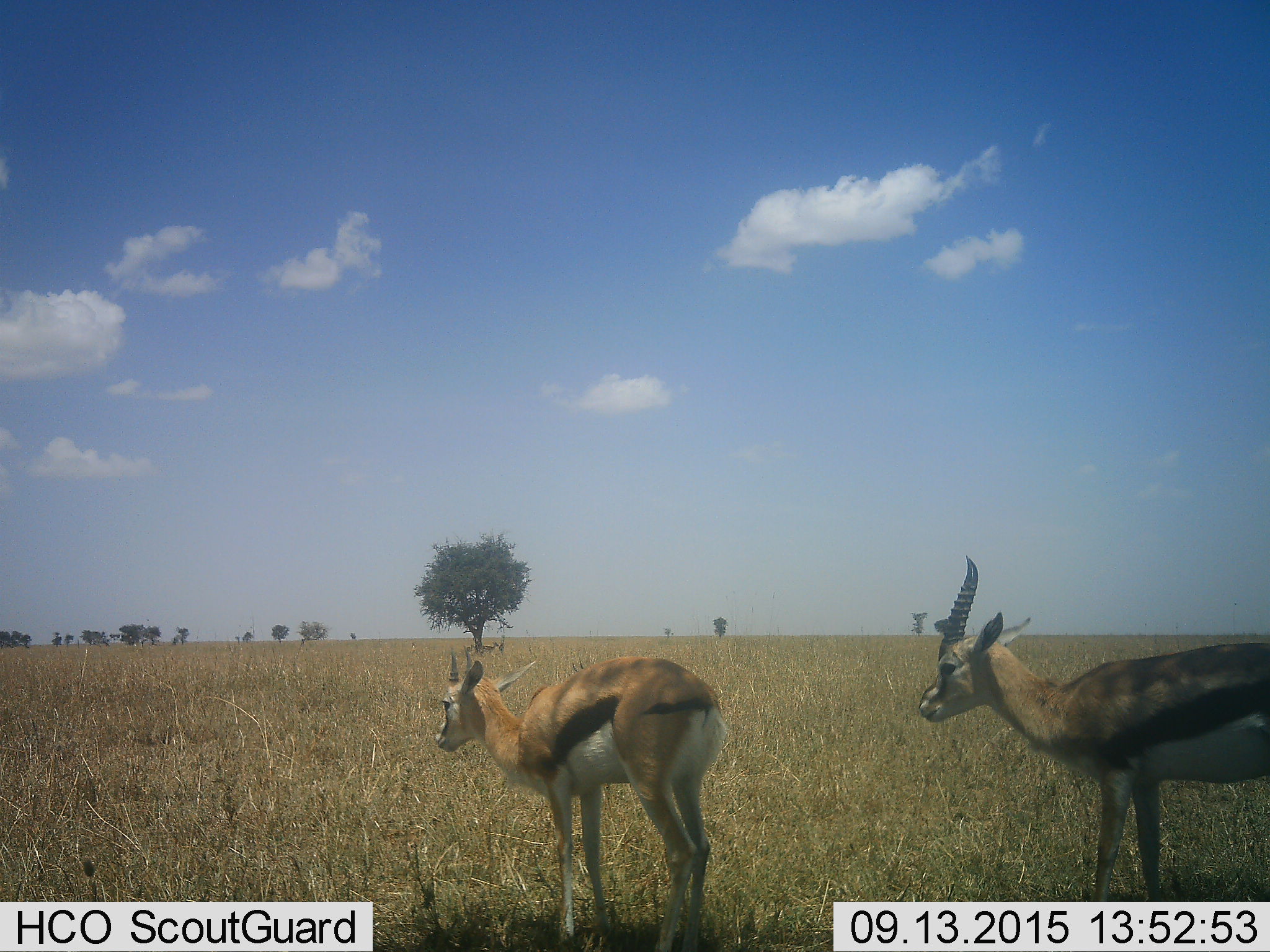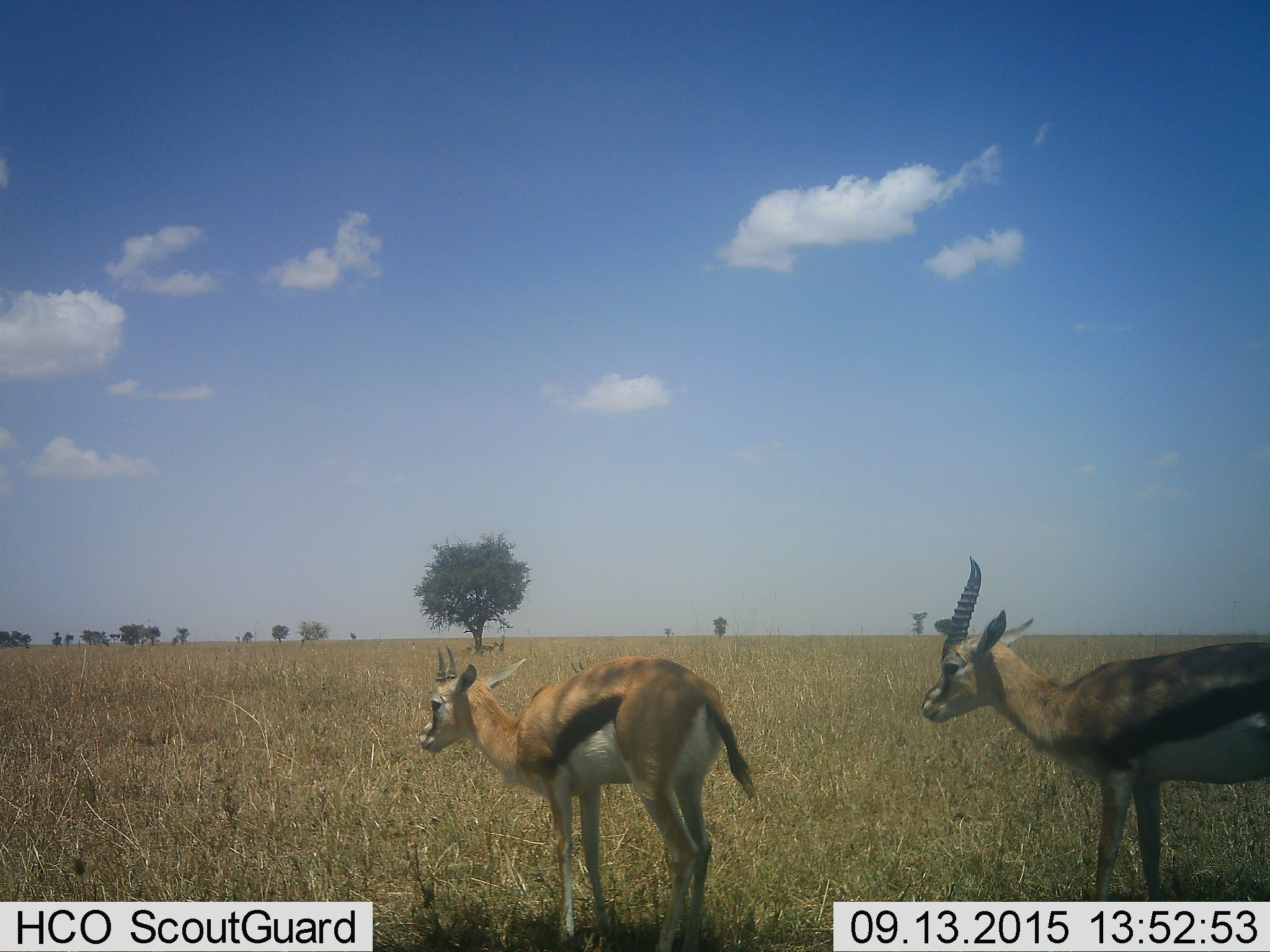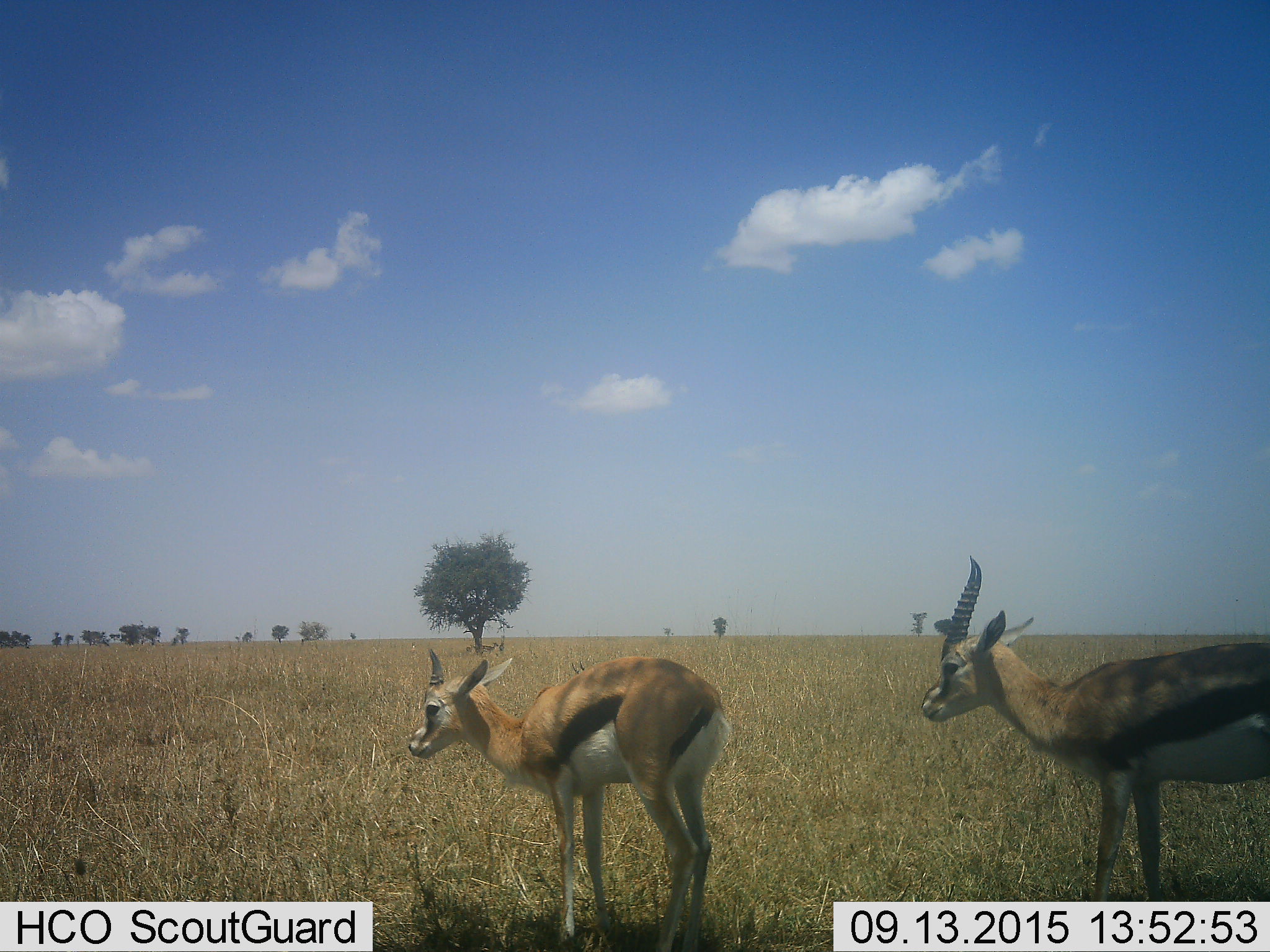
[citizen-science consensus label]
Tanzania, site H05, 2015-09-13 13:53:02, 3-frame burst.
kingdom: Animalia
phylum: Chordata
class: Mammalia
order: Artiodactyla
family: Bovidae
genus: Eudorcas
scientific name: Eudorcas thomsonii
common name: thomson's gazelle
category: gazellethomsons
Gazellethomsons (thomson's gazelle) (Eudorcas thomsonii), count 2. Behavior (volunteer vote fractions): standing 89%, resting 11%, moving 0%, interacting 0%. Young present (vote fraction): 0%. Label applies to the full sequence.